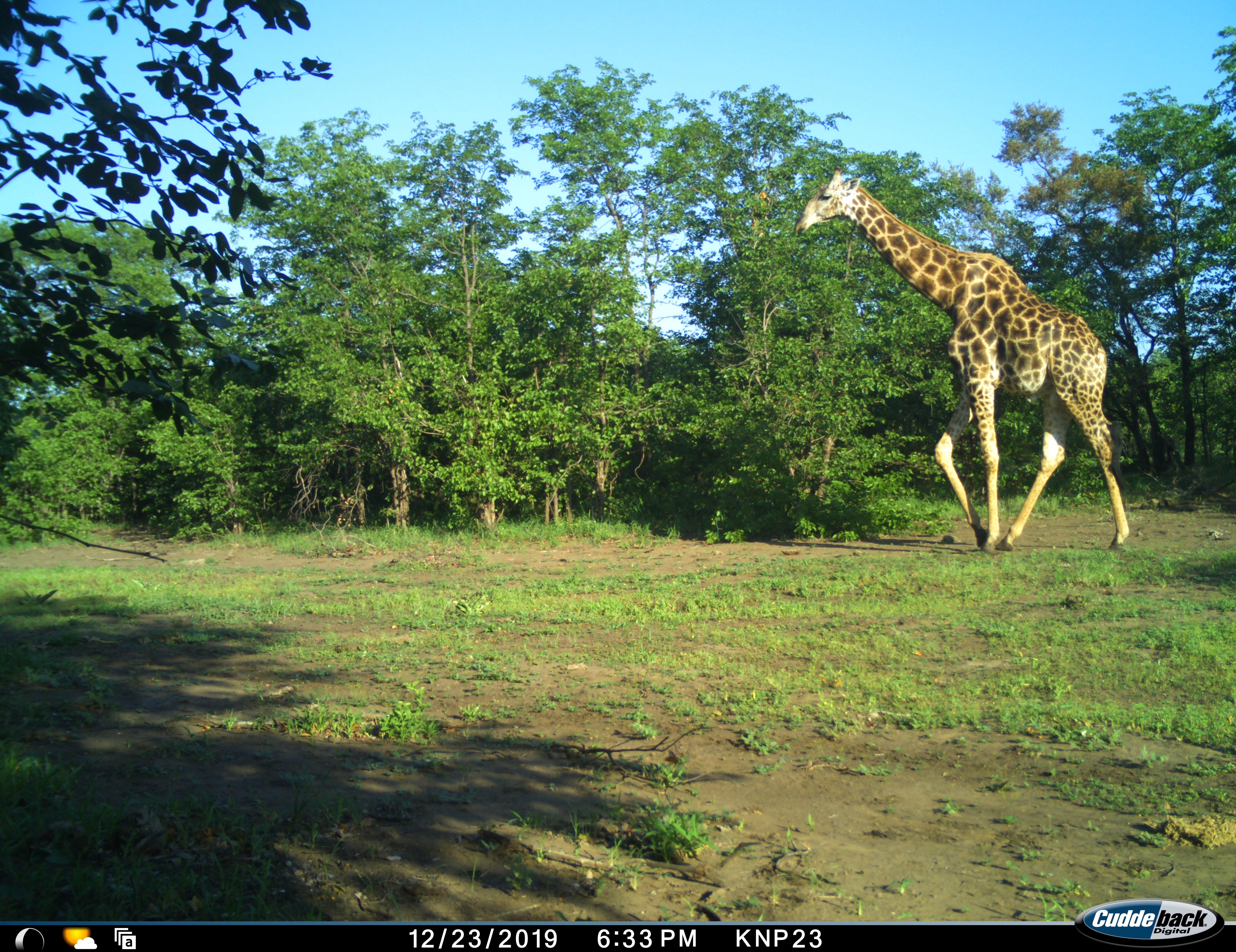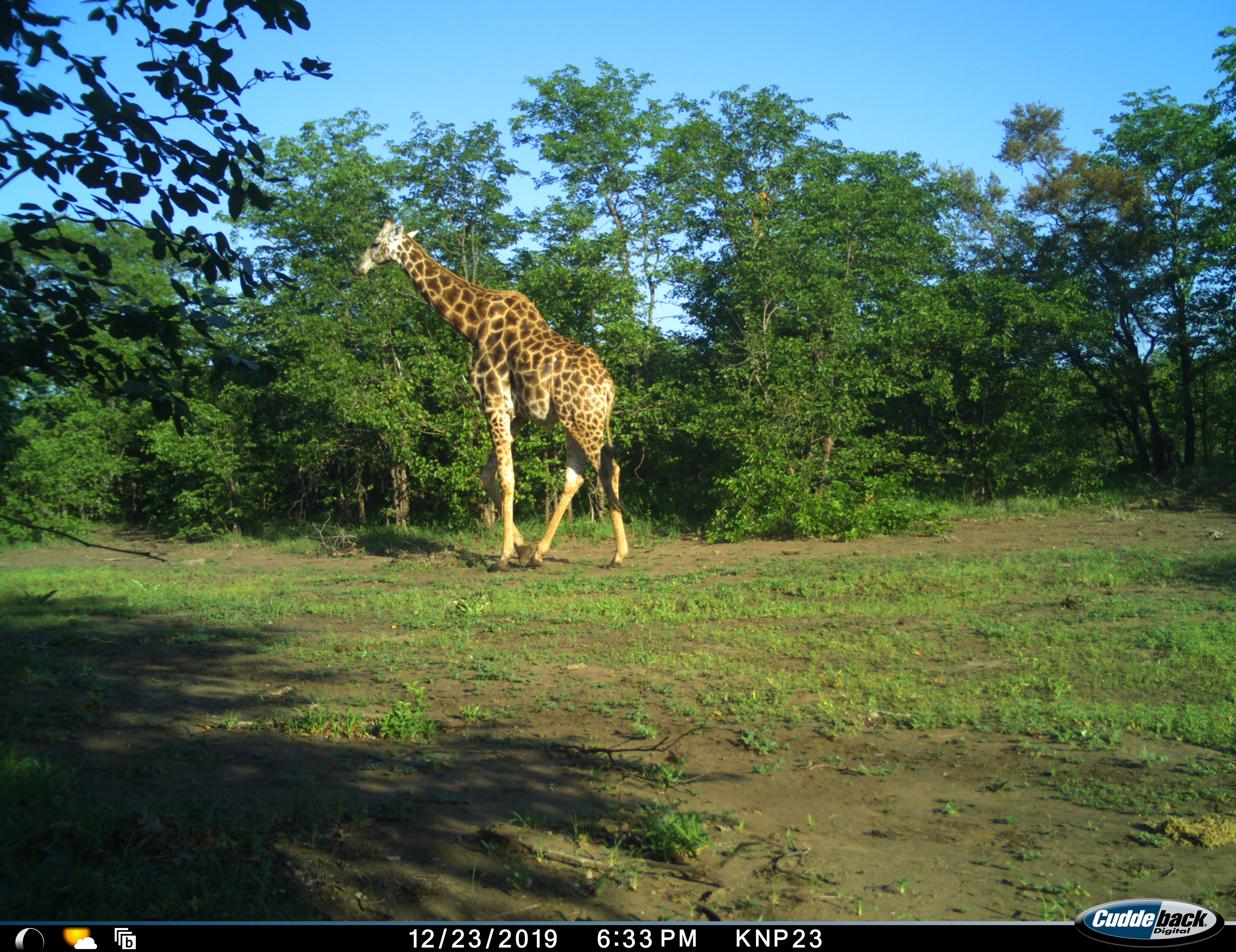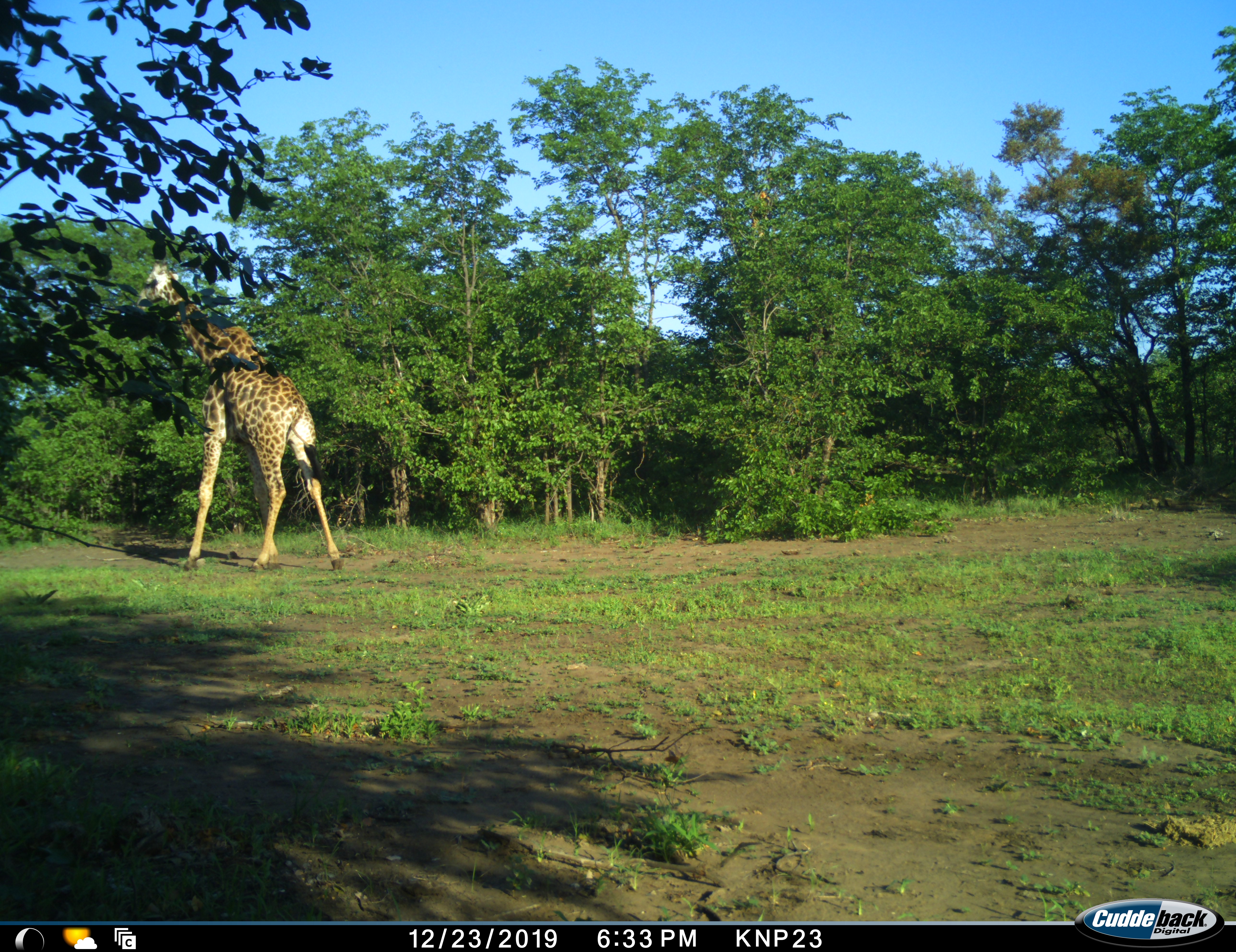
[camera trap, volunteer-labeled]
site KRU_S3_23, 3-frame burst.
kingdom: Animalia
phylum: Chordata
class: Mammalia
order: Artiodactyla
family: Giraffidae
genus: Giraffa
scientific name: Giraffa camelopardalis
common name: giraffe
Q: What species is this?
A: Giraffe (Giraffa camelopardalis).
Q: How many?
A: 1.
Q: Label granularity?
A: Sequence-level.